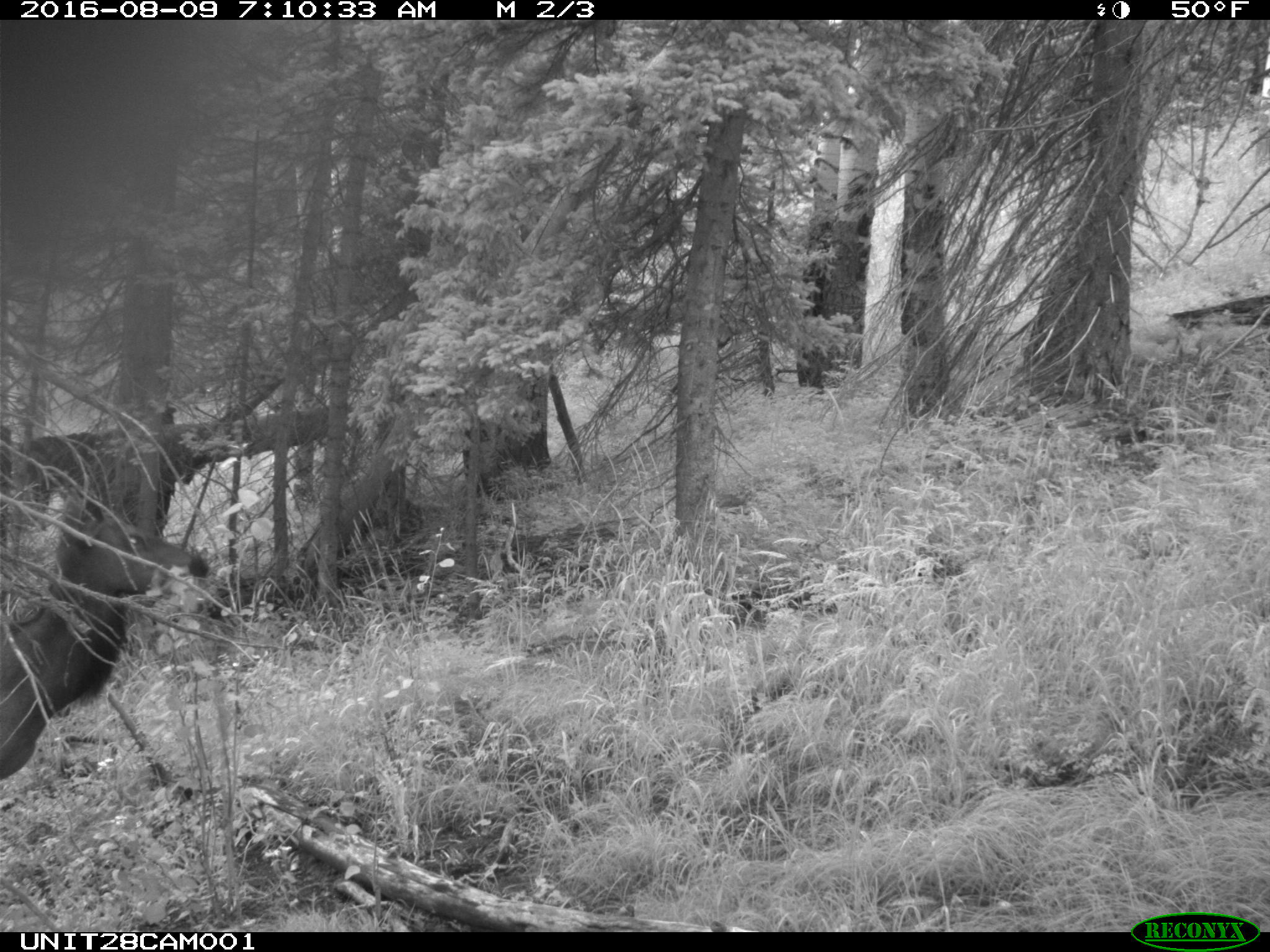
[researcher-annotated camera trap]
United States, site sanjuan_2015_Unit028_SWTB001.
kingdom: Animalia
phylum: Chordata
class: Mammalia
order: Artiodactyla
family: Cervidae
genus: Cervus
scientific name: Cervus elaphus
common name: red deer